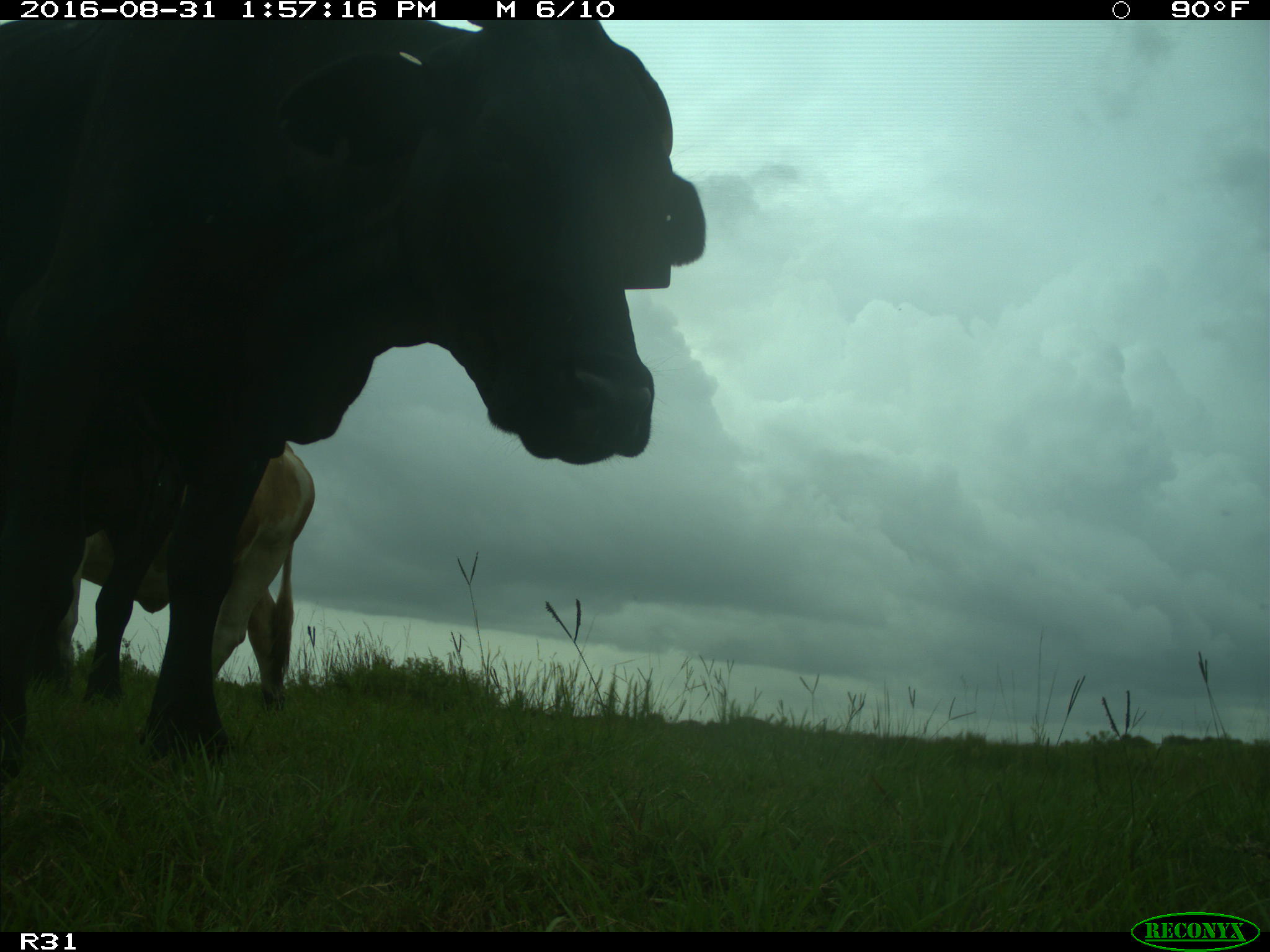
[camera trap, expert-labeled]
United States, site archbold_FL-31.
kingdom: Animalia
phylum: Chordata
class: Mammalia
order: Artiodactyla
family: Bovidae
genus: Bos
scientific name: Bos taurus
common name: domestic cow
Bos taurus (domestic cow).